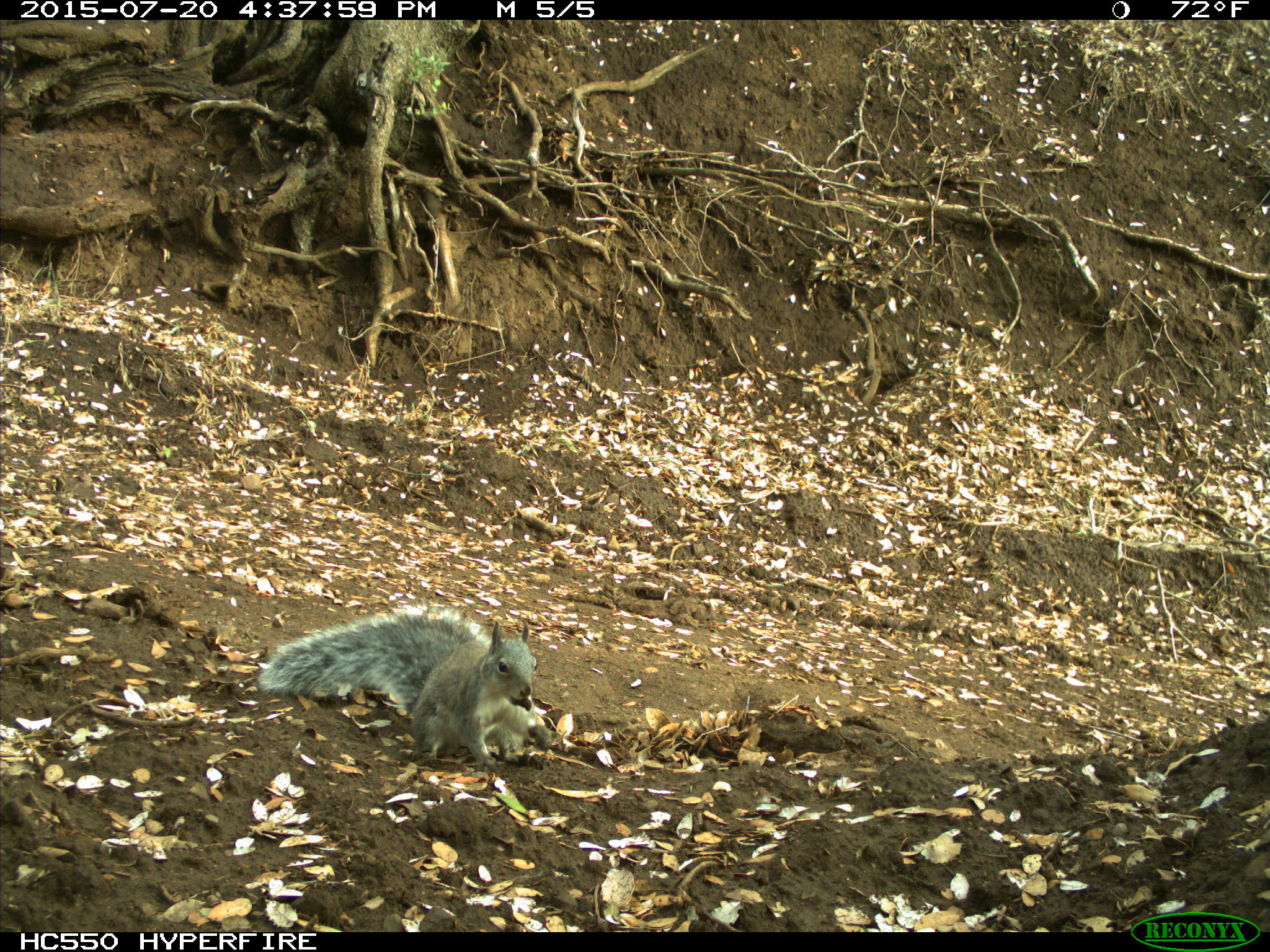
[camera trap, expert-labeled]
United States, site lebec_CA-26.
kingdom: Animalia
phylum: Chordata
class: Mammalia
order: Rodentia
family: Sciuridae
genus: Sciurus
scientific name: Sciurus carolinensis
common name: eastern gray squirrel